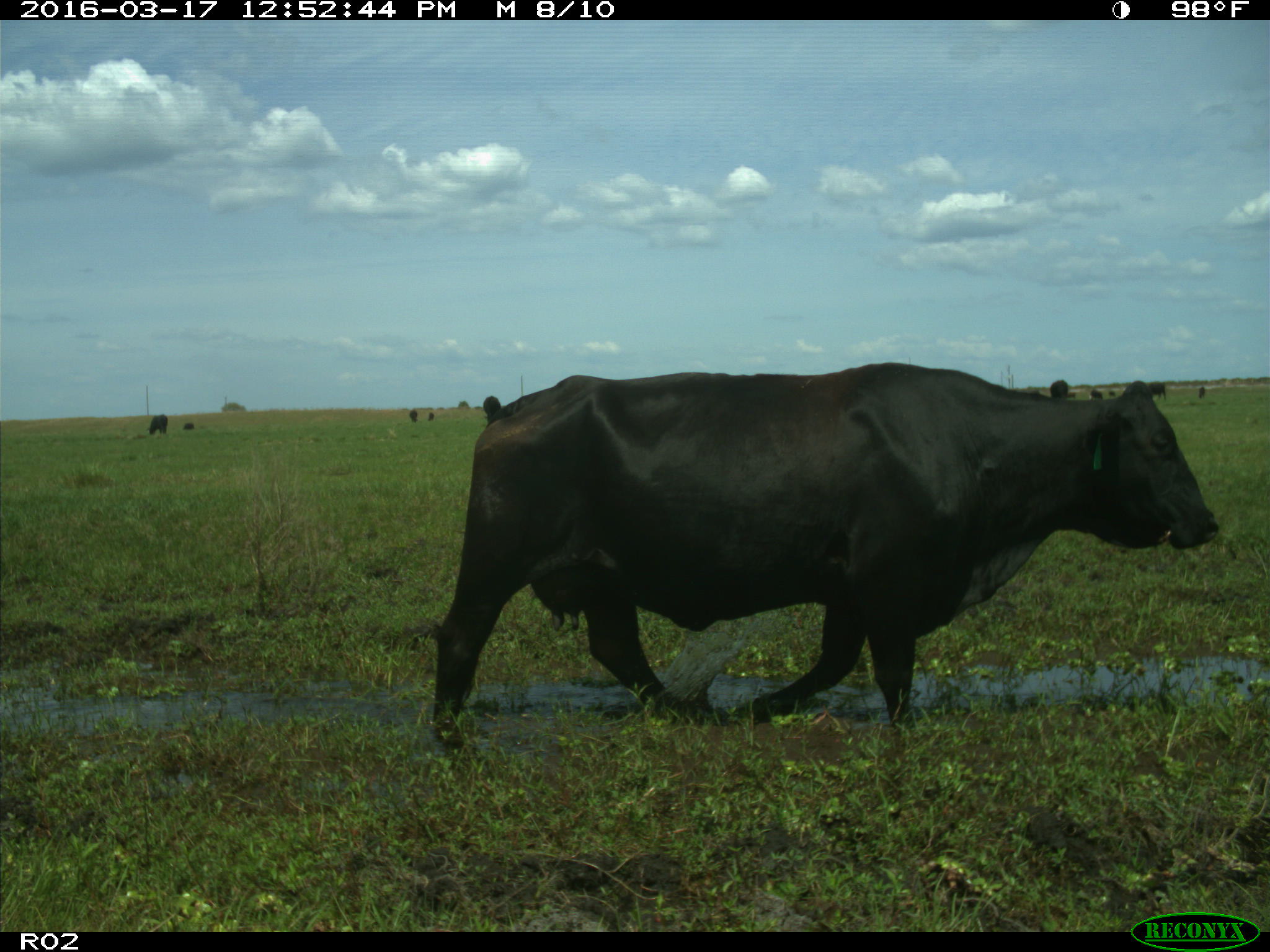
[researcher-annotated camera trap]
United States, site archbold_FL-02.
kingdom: Animalia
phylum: Chordata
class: Mammalia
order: Artiodactyla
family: Bovidae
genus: Bos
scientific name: Bos taurus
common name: domestic cow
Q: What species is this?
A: Bos taurus (domestic cow).